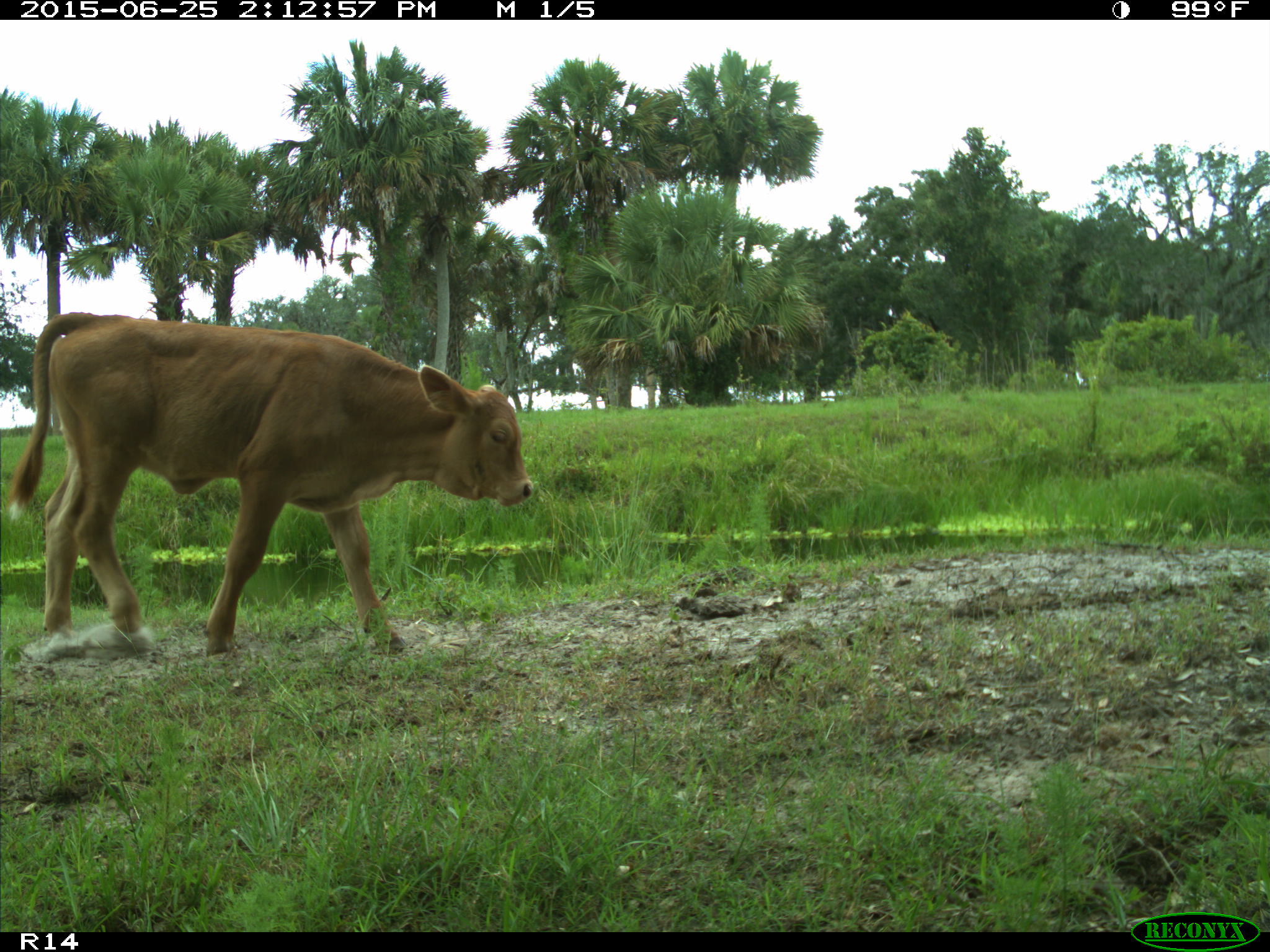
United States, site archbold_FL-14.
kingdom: Animalia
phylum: Chordata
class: Mammalia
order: Artiodactyla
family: Bovidae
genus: Bos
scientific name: Bos taurus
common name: domestic cow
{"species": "Bos taurus (domestic cow)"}